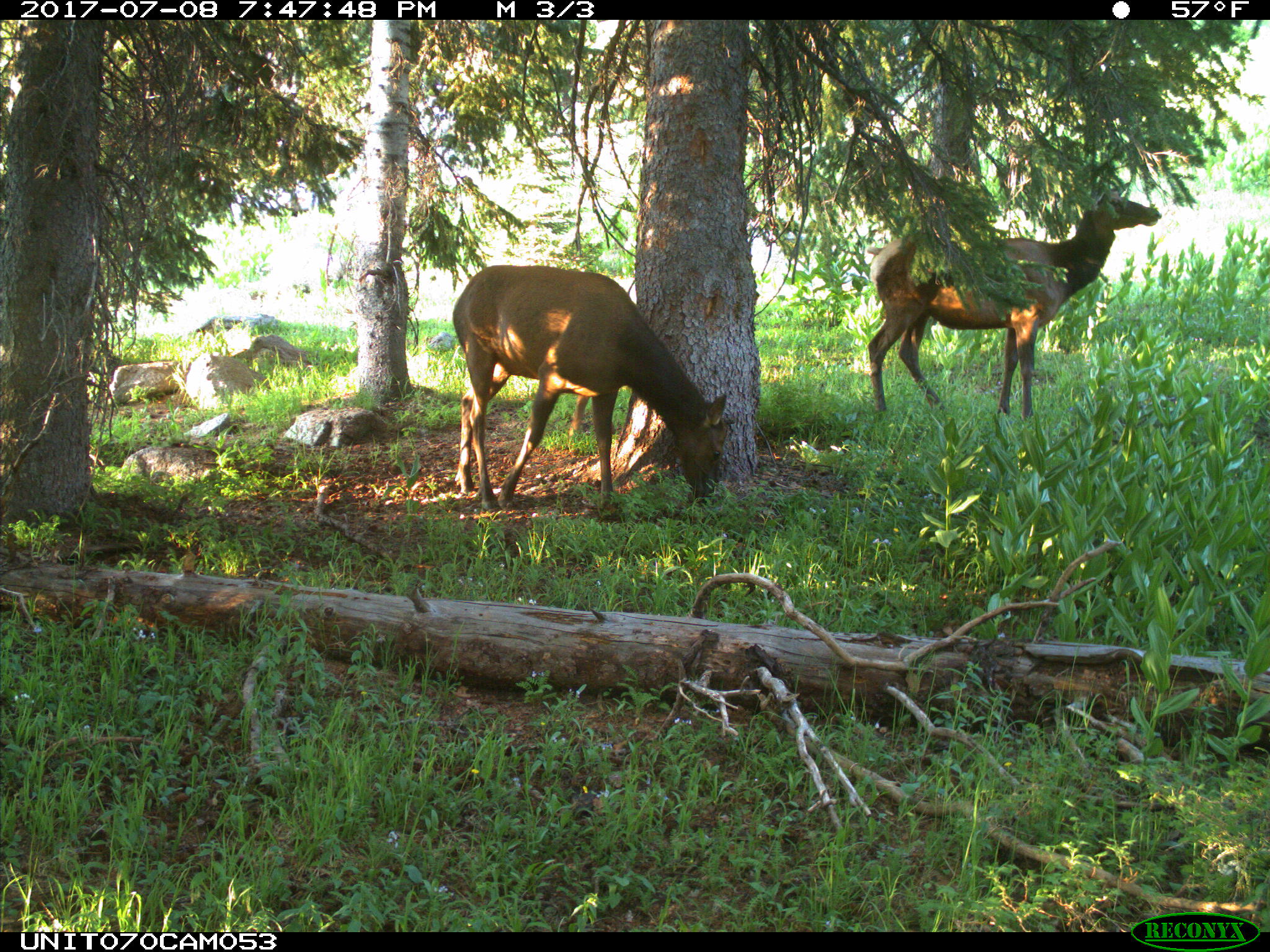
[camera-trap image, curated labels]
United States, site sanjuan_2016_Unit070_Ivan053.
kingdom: Animalia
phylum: Chordata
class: Mammalia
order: Artiodactyla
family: Cervidae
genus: Cervus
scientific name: Cervus elaphus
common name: red deer